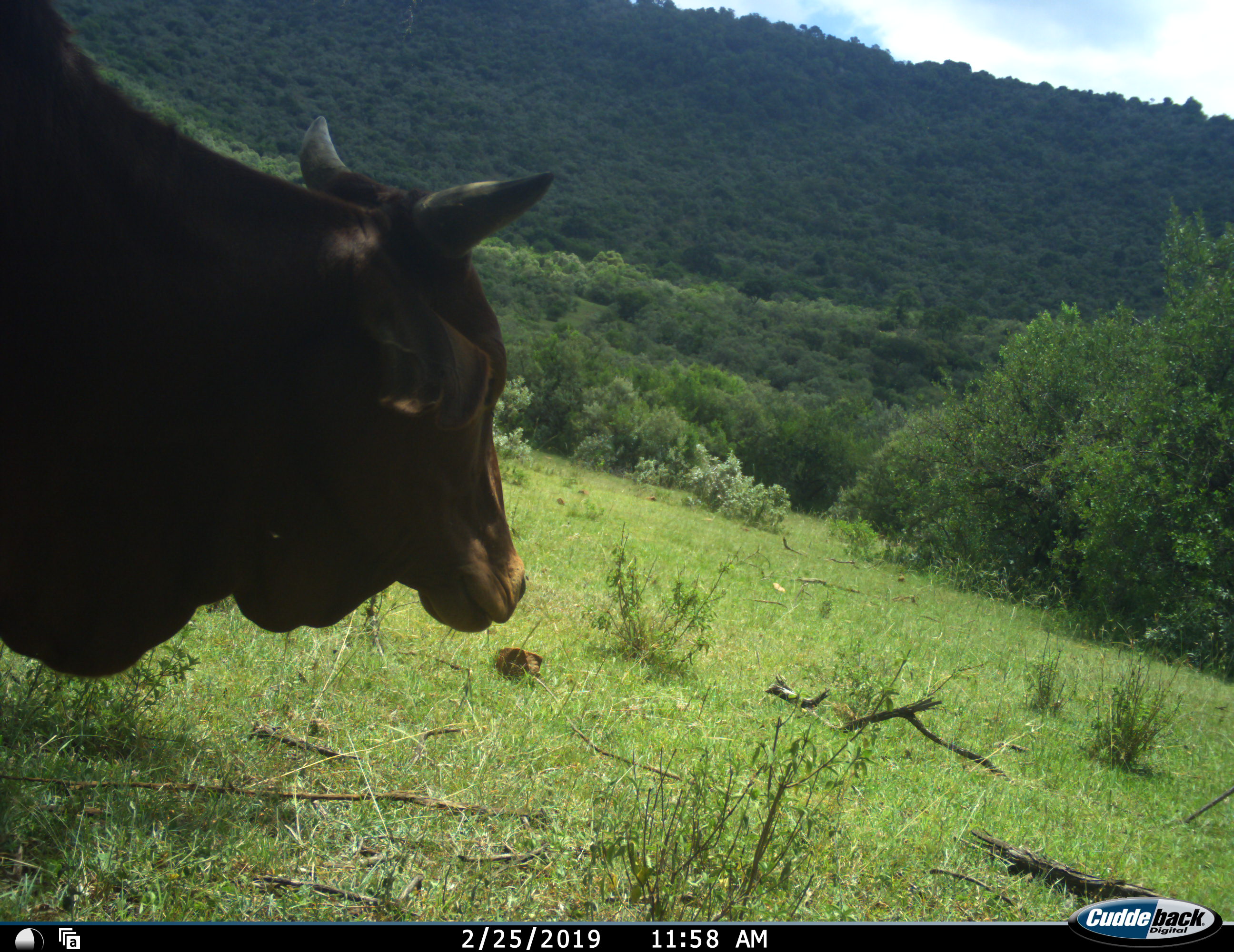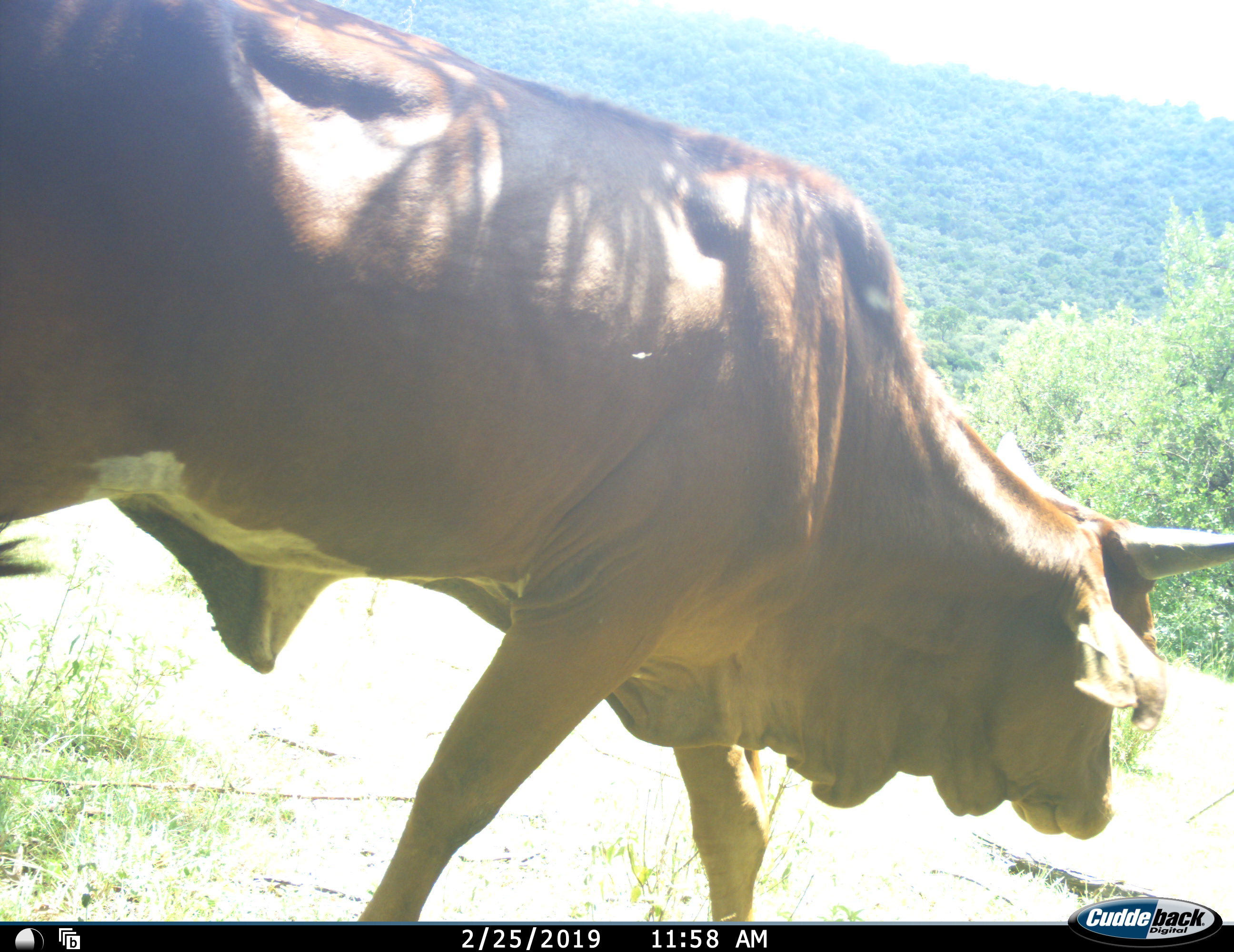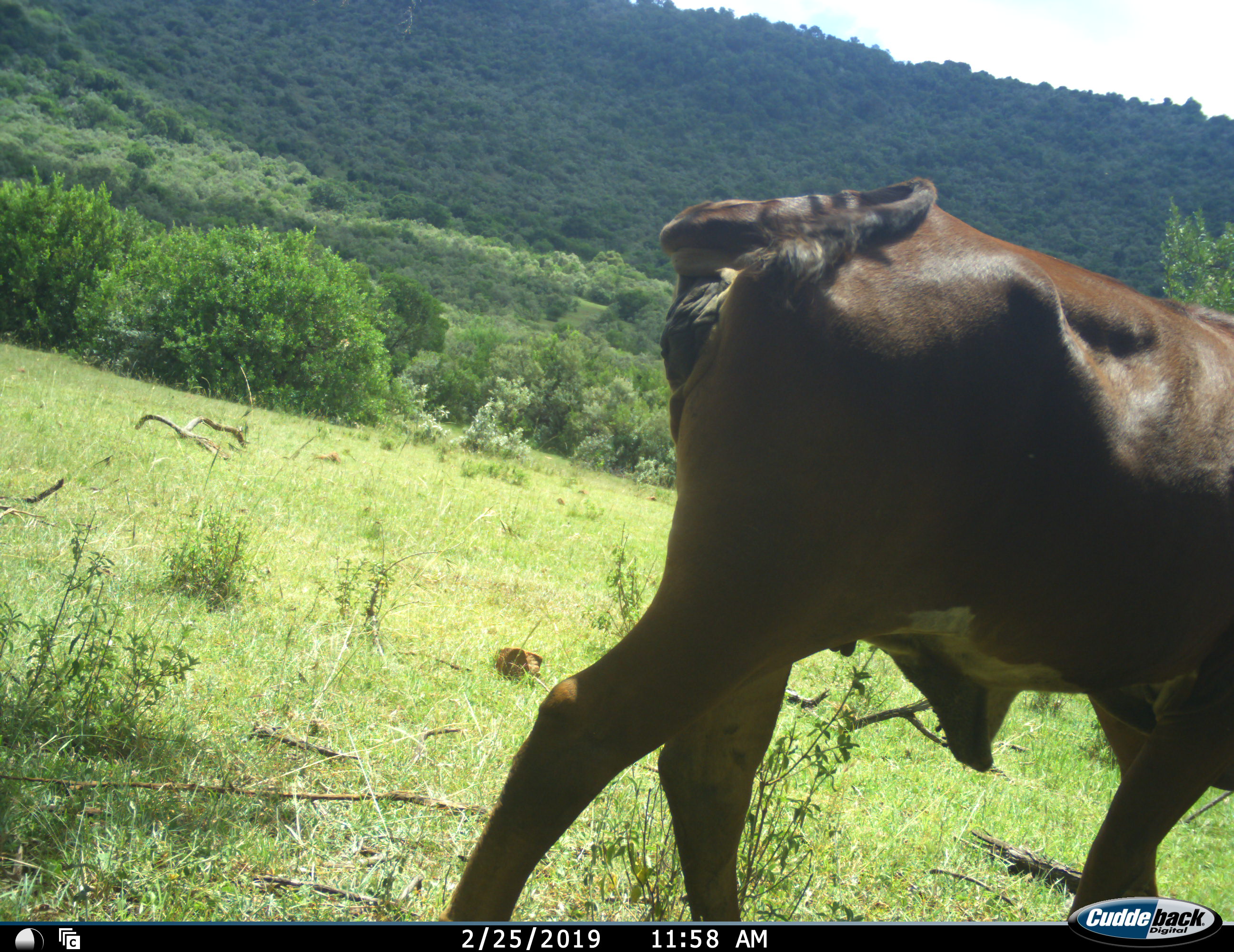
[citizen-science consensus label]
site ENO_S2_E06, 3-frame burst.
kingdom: Animalia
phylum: Chordata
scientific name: Vertebrata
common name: domestic animal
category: domesticanimal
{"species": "domesticanimal (domestic animal) (Vertebrata)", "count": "1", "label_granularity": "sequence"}